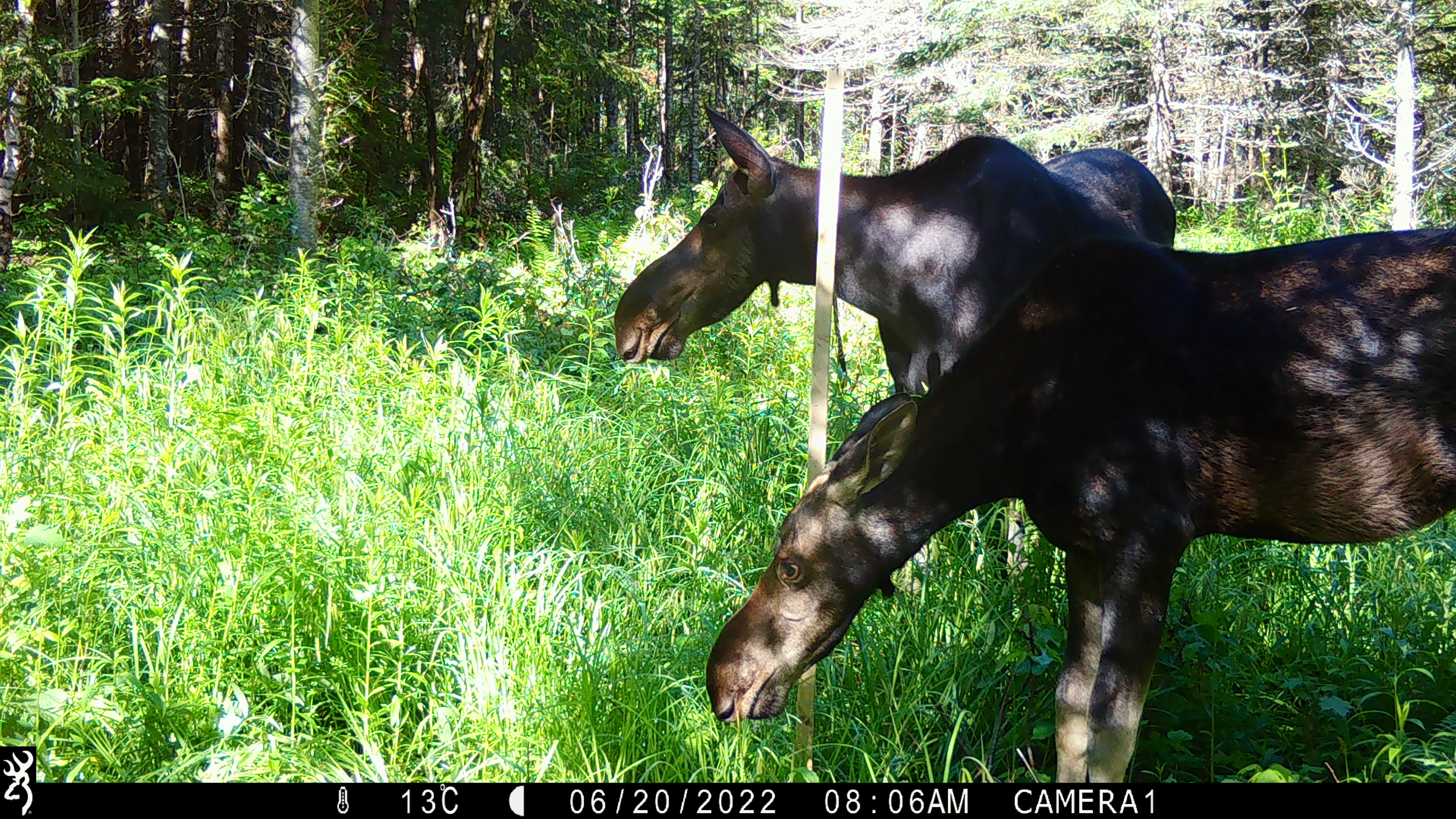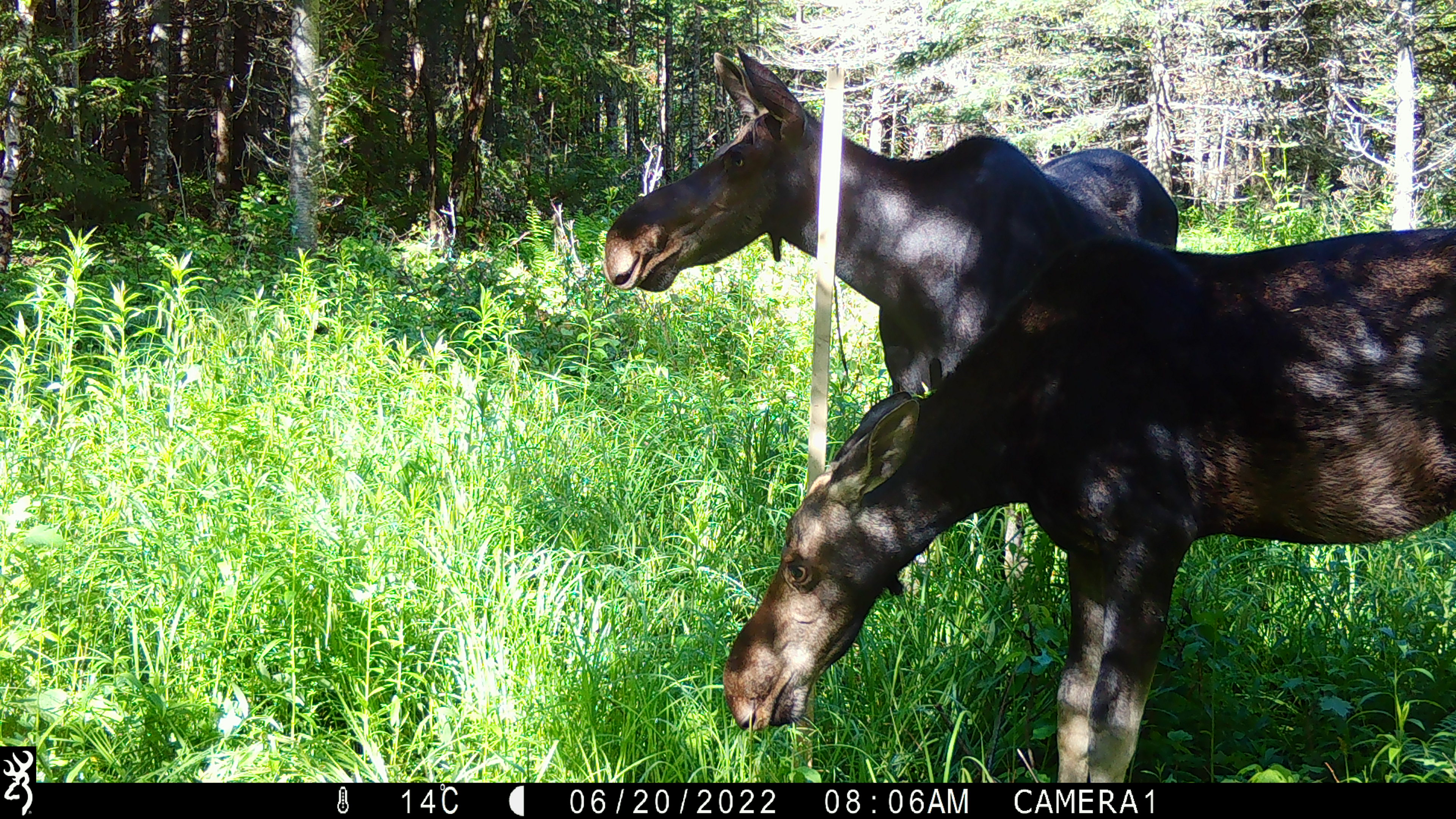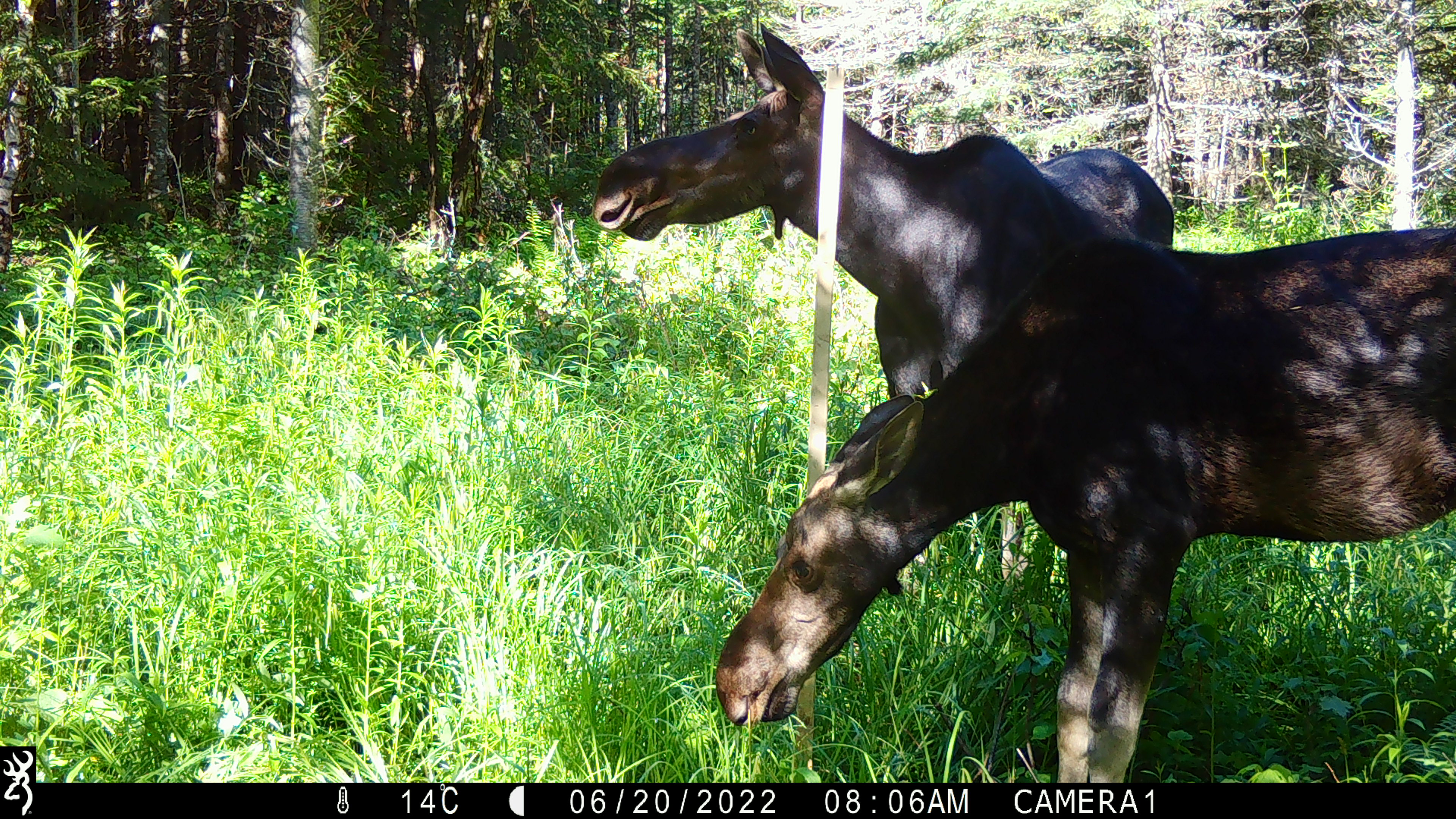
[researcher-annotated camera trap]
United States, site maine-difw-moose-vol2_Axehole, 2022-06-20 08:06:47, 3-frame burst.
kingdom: Animalia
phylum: Chordata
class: Mammalia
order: Artiodactyla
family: Cervidae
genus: Alces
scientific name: Alces alces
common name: moose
Moose (Alces alces).